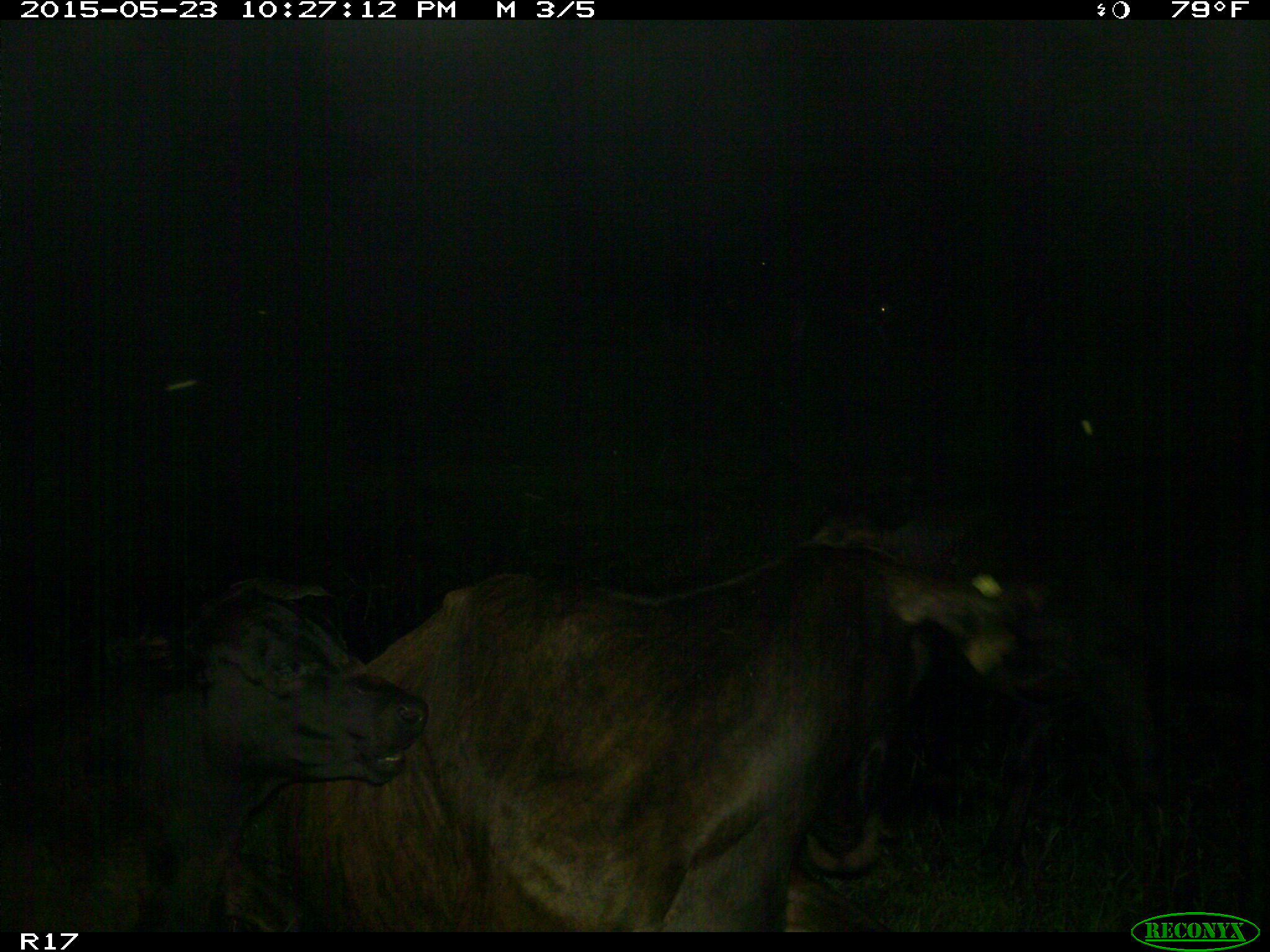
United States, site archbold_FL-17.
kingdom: Animalia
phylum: Chordata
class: Mammalia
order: Artiodactyla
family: Bovidae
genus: Bos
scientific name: Bos taurus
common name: domestic cow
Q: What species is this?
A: Bos taurus (domestic cow).